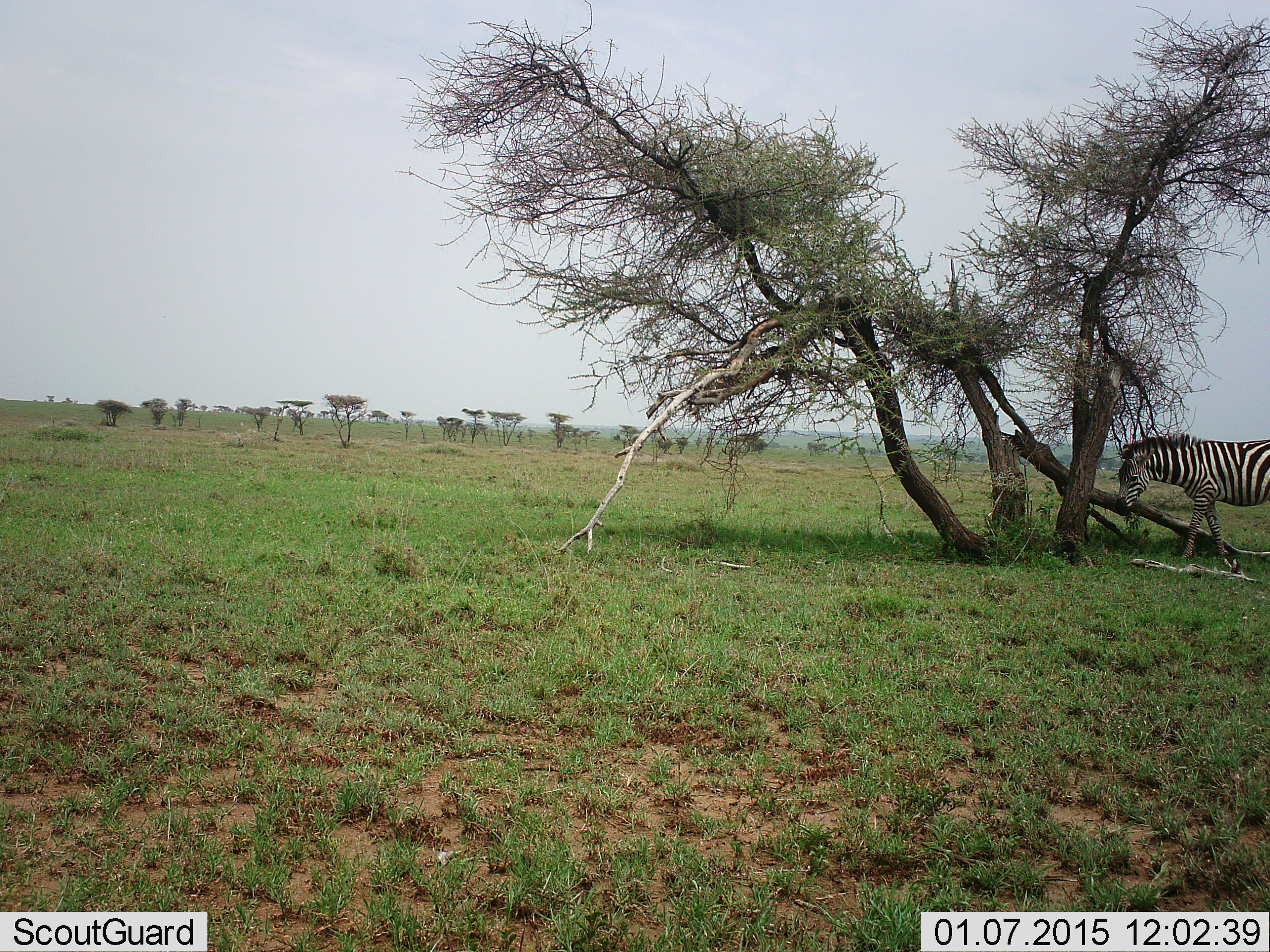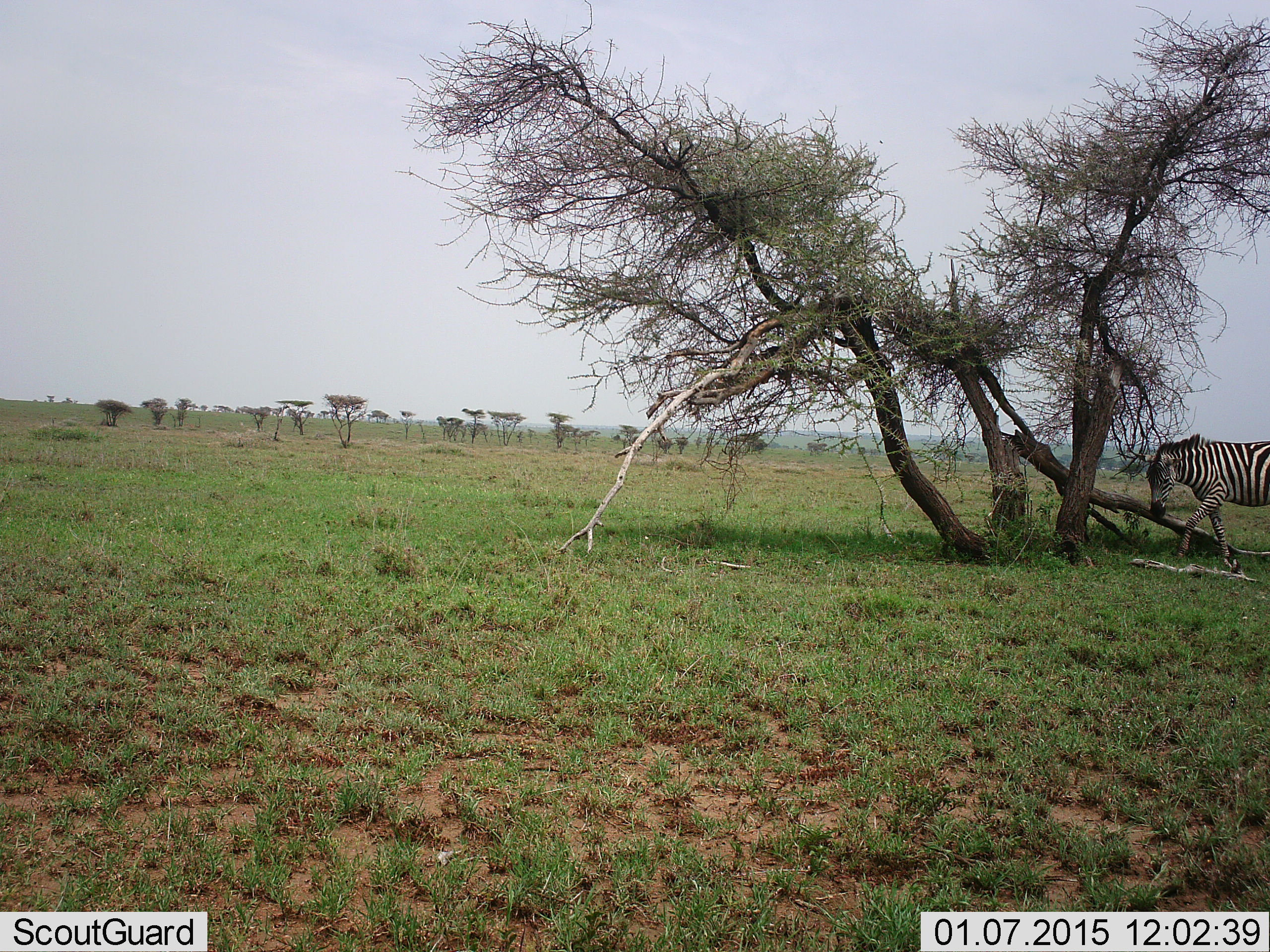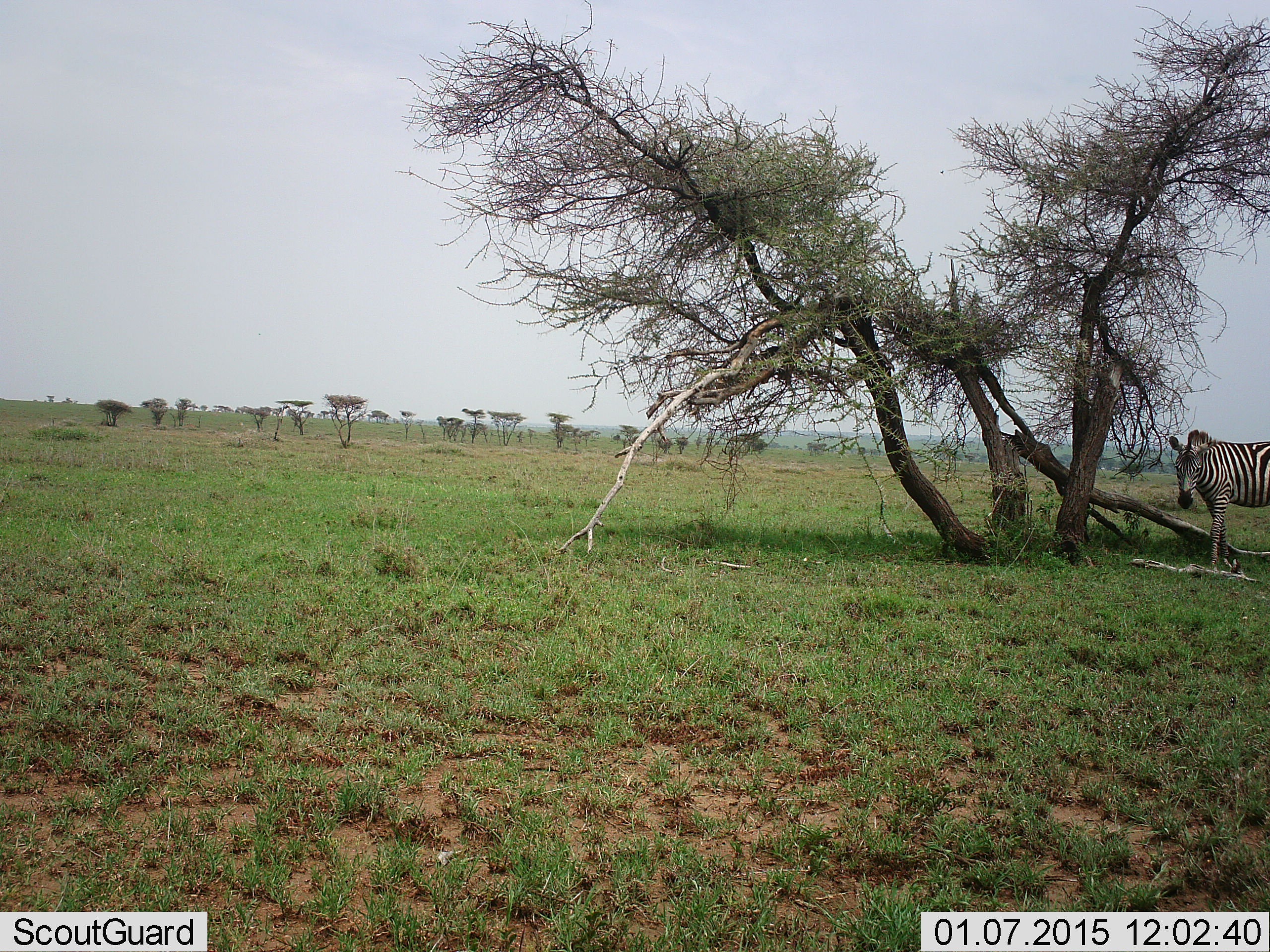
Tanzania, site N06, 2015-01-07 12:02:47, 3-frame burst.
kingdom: Animalia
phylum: Chordata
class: Mammalia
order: Perissodactyla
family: Equidae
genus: Equus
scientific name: Equus quagga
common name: plains zebra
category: zebra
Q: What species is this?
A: Zebra (plains zebra) (Equus quagga).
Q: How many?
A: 1.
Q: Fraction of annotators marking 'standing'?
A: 40%.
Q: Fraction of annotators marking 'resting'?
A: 10%.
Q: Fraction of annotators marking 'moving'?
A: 50%.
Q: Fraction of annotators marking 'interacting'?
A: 10%.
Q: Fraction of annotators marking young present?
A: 0%.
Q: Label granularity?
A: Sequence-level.